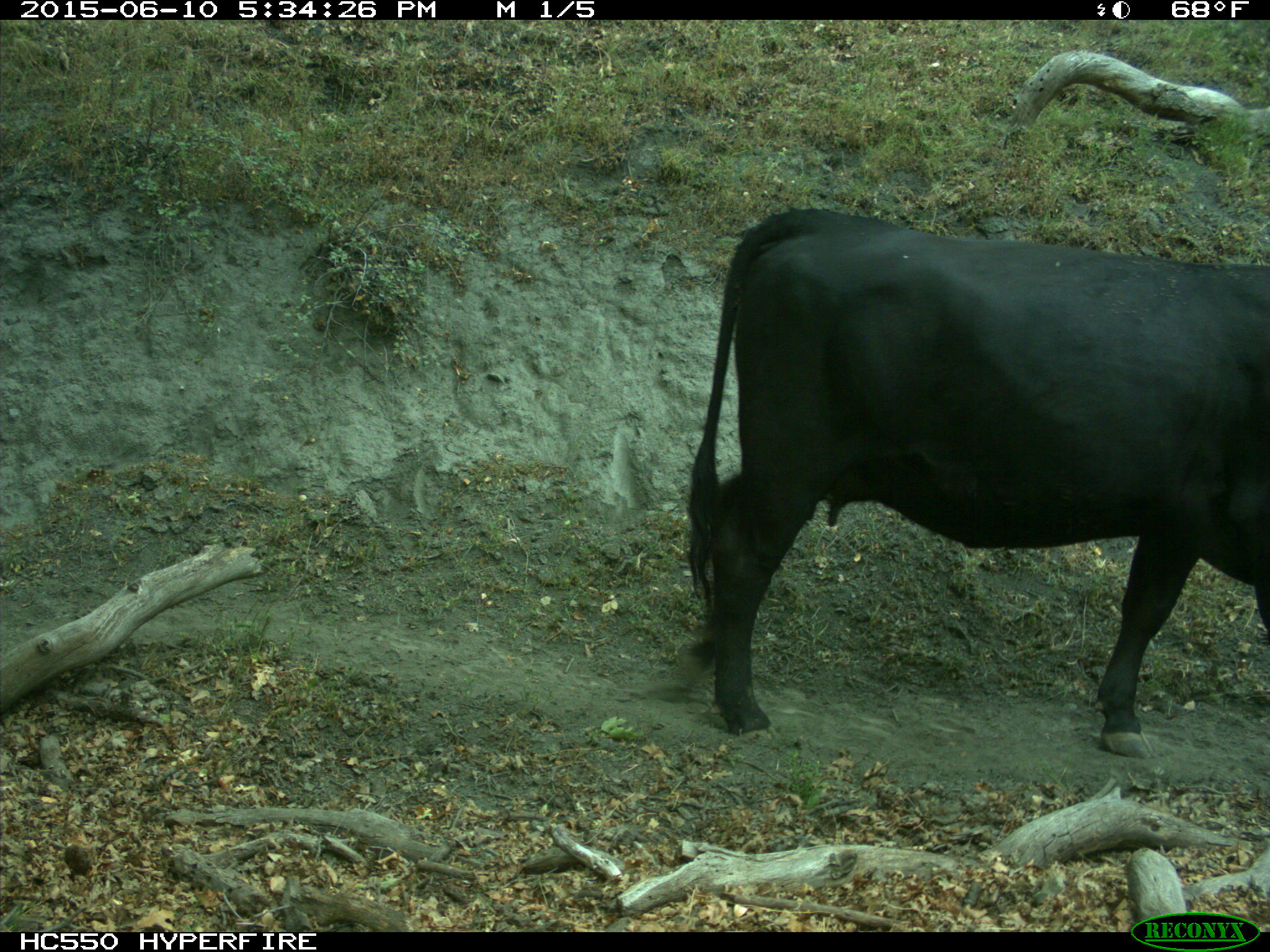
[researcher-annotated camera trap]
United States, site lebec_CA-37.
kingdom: Animalia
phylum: Chordata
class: Mammalia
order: Artiodactyla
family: Bovidae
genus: Bos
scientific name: Bos taurus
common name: domestic cow